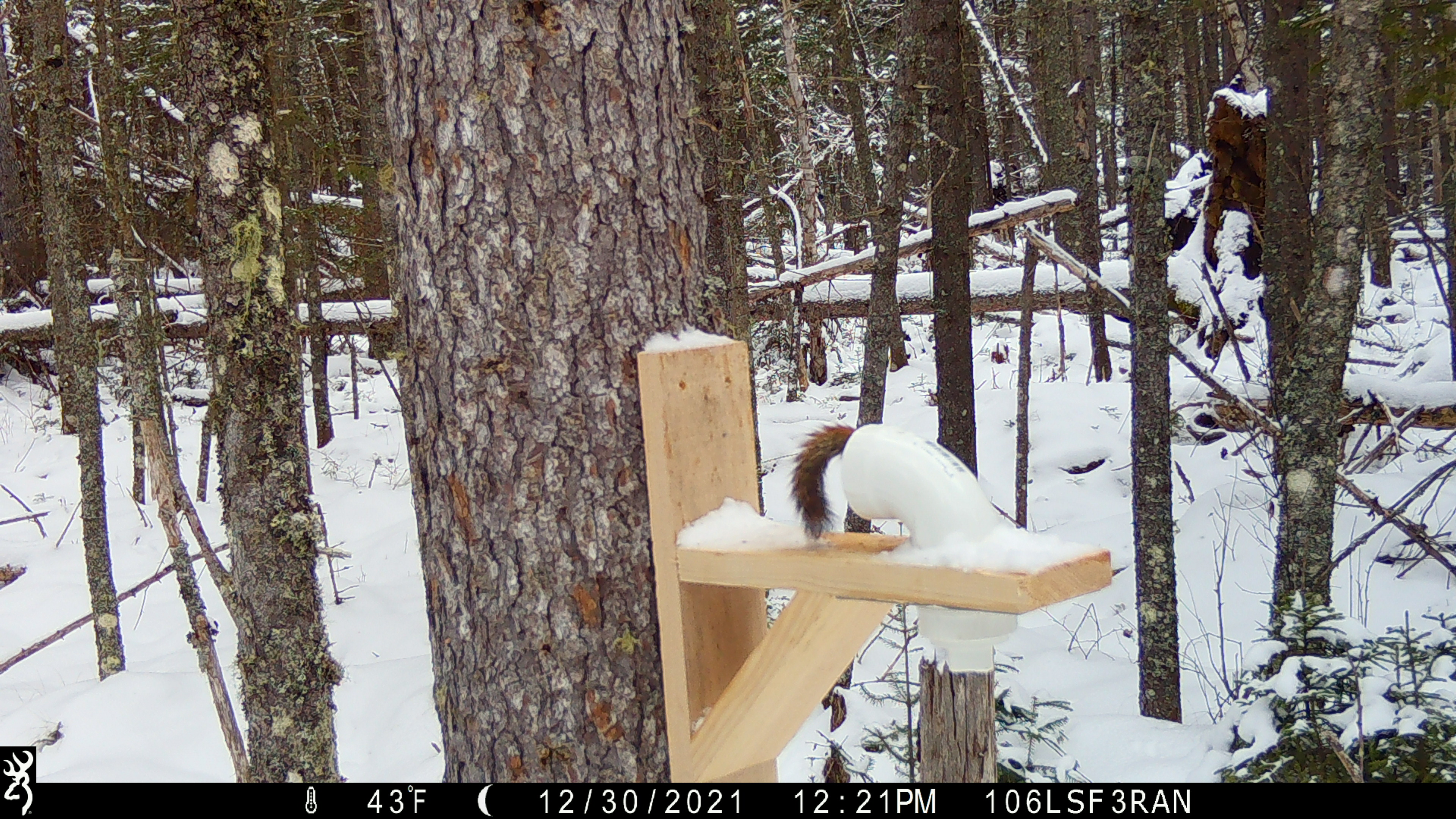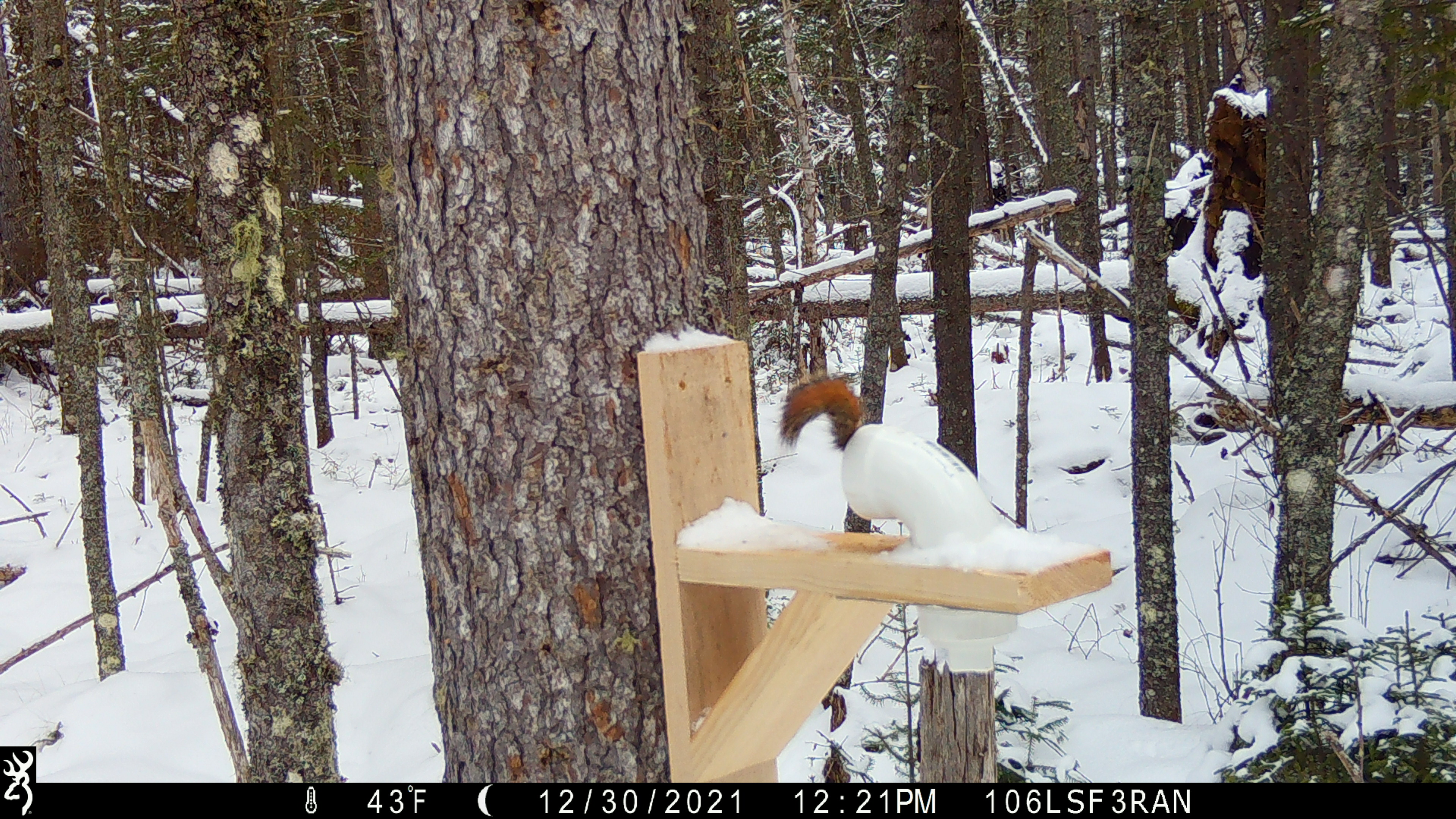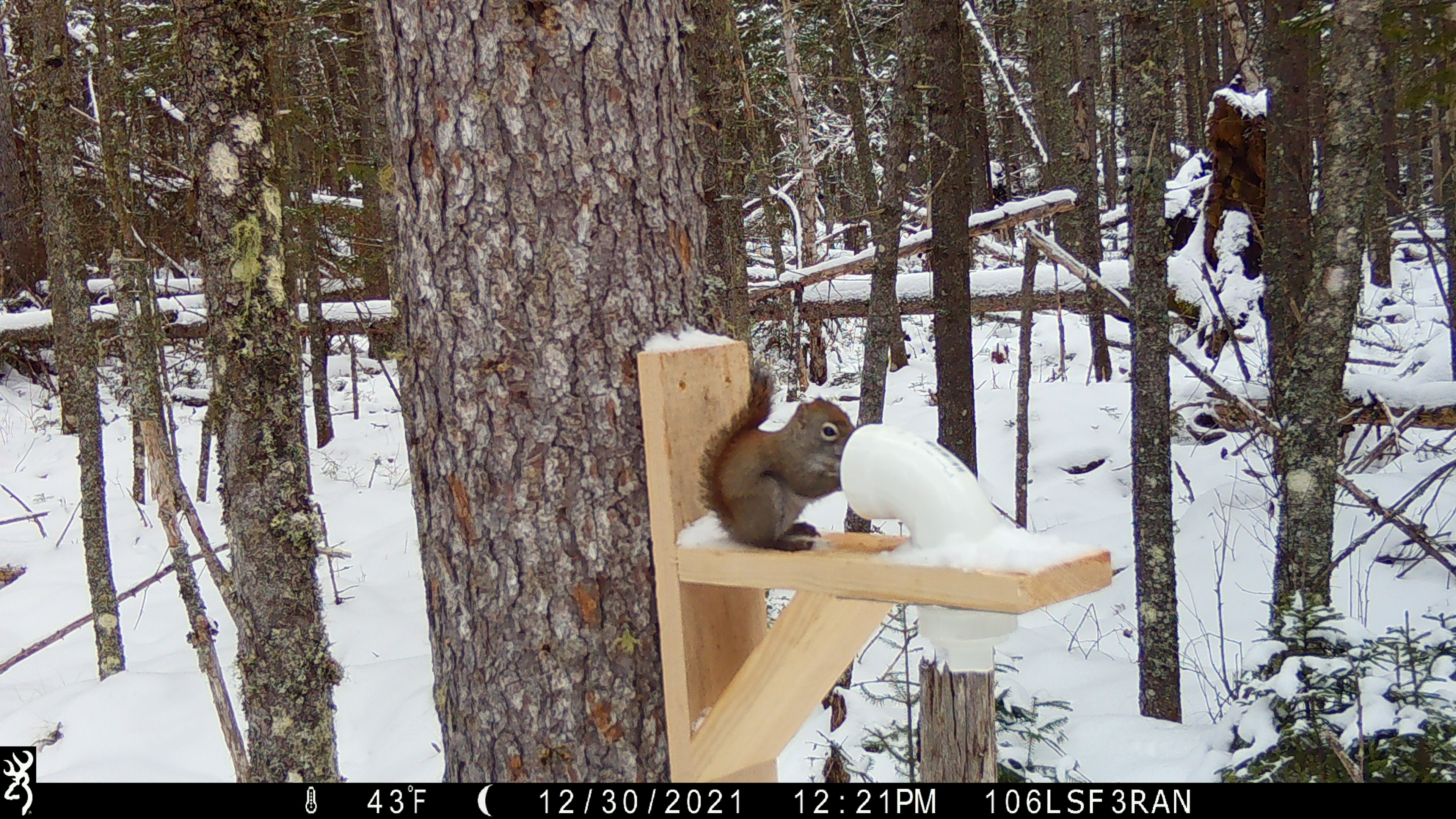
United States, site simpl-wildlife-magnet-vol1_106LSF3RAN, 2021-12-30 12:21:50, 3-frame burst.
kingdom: Animalia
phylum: Chordata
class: Mammalia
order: Rodentia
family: Sciuridae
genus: Tamiasciurus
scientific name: Tamiasciurus hudsonicus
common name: red squirrel